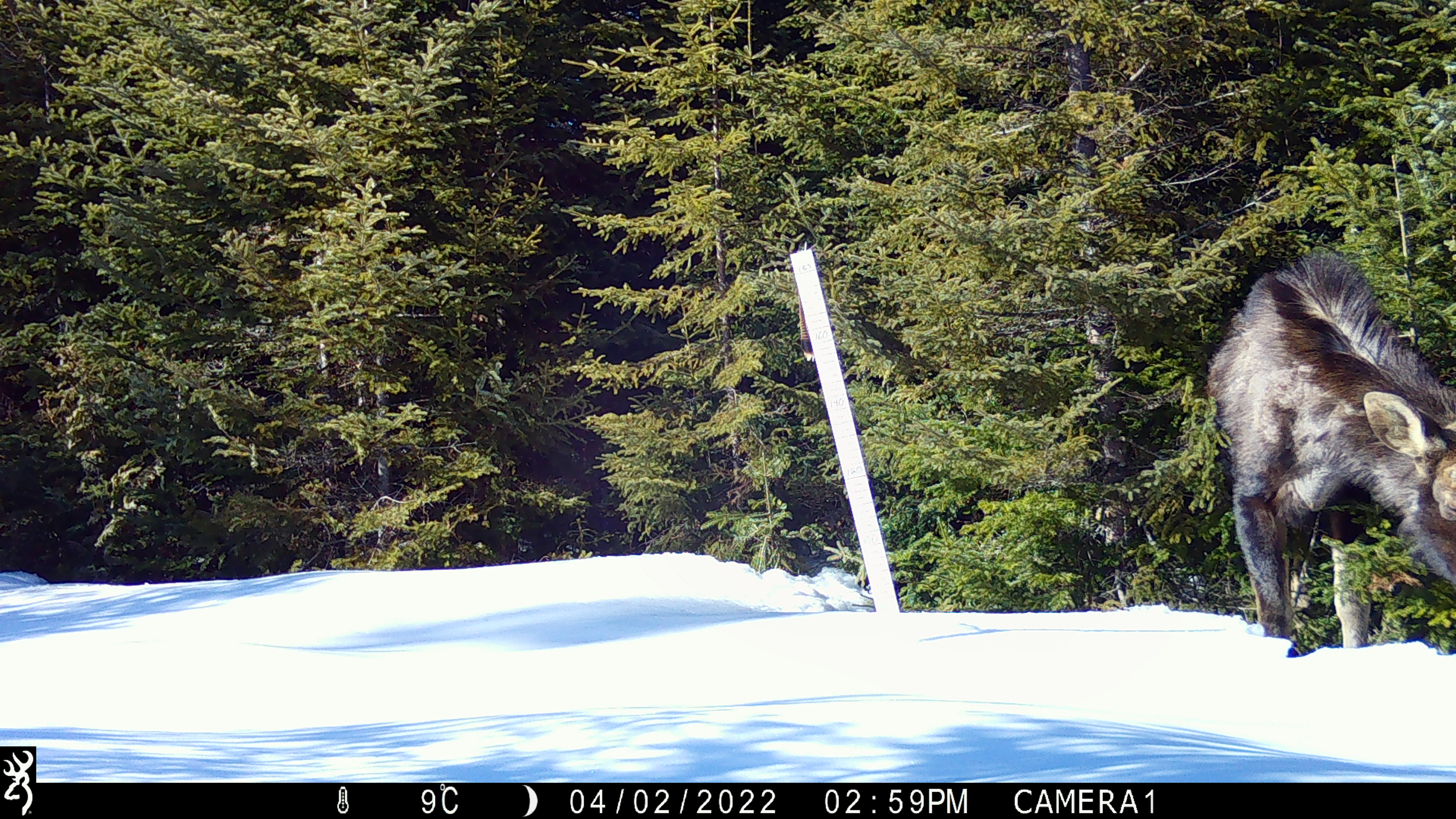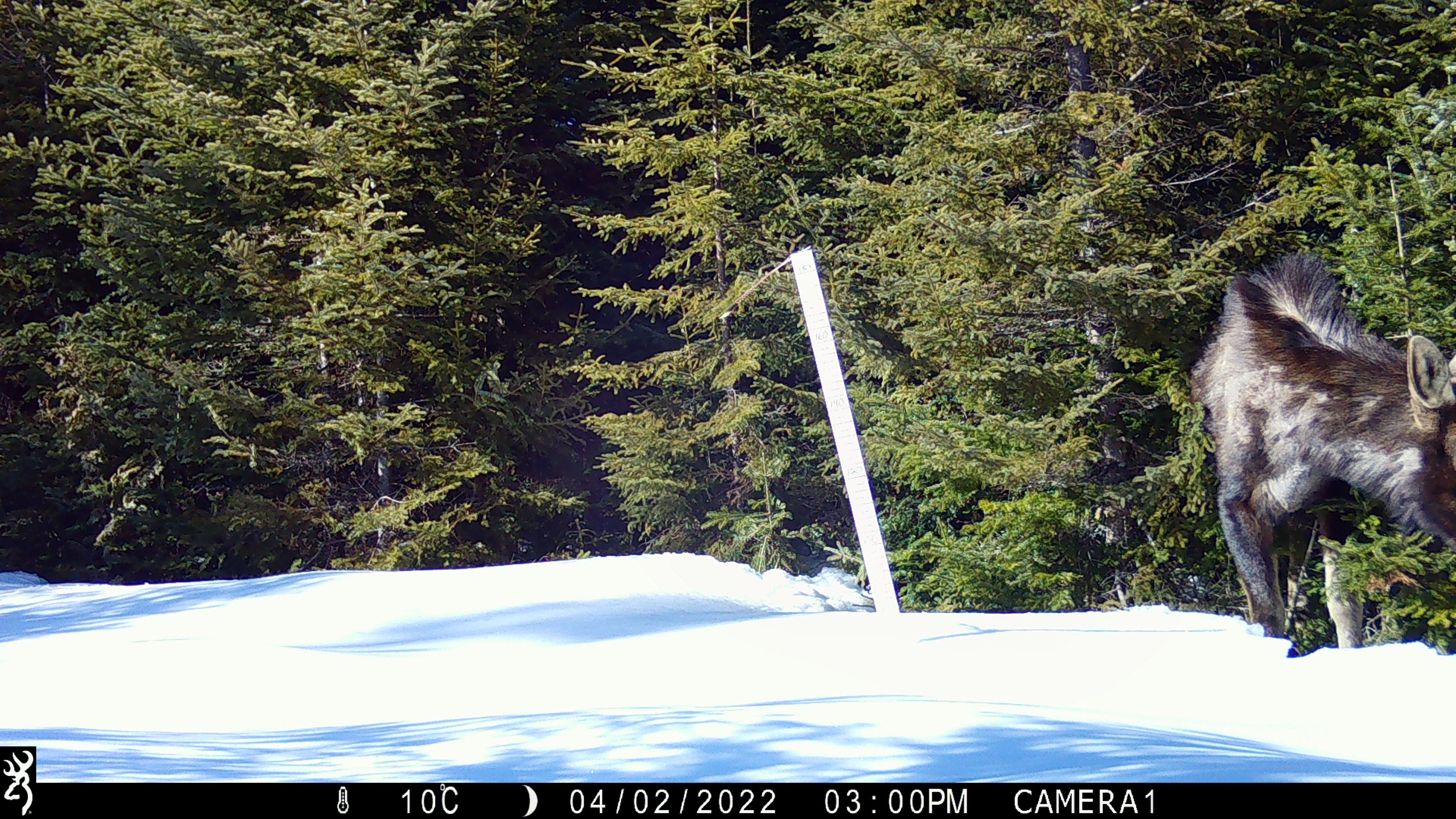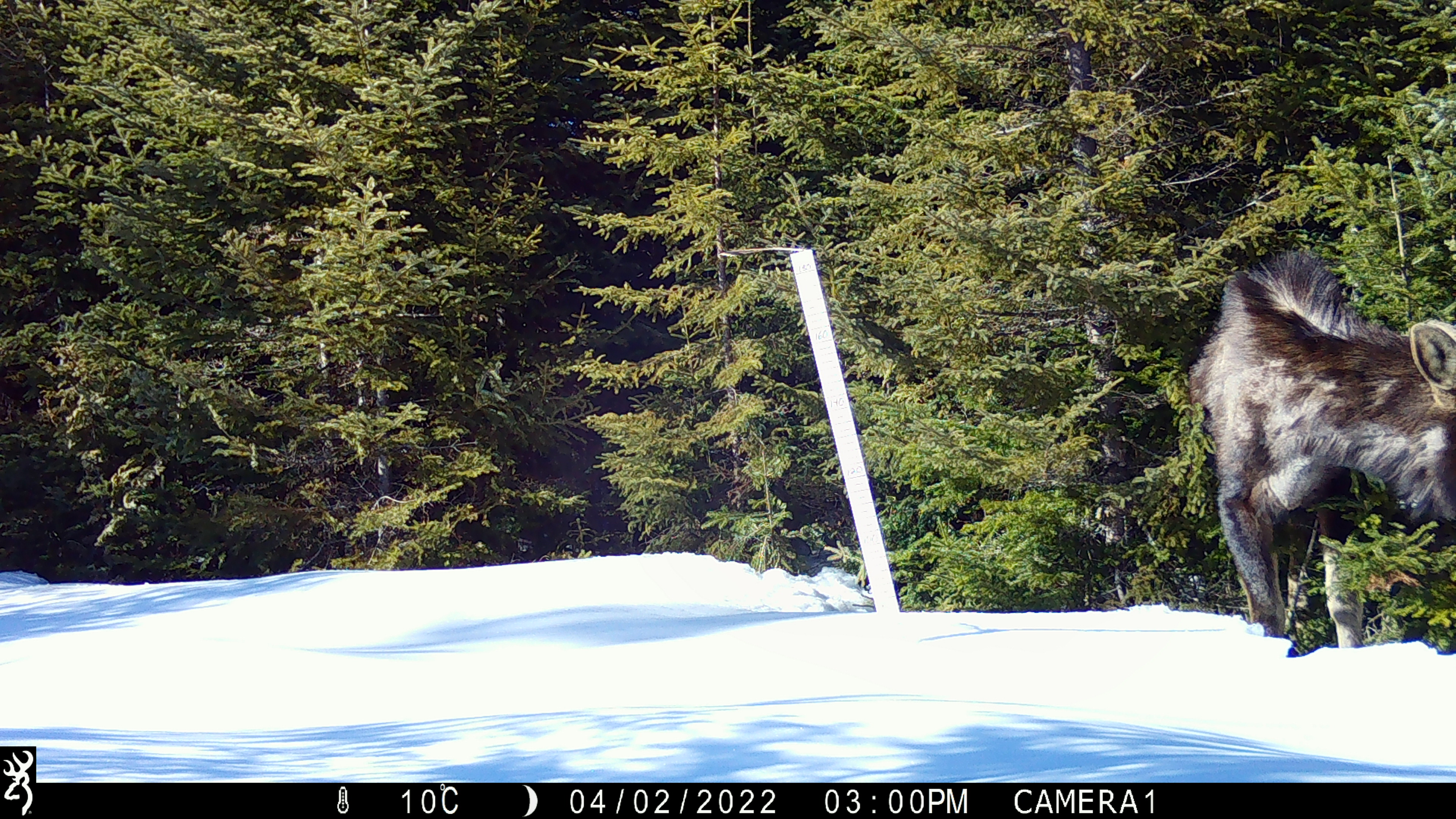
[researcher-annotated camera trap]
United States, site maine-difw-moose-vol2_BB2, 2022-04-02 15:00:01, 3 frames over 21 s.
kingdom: Animalia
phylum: Chordata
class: Mammalia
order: Artiodactyla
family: Cervidae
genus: Alces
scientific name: Alces alces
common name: moose